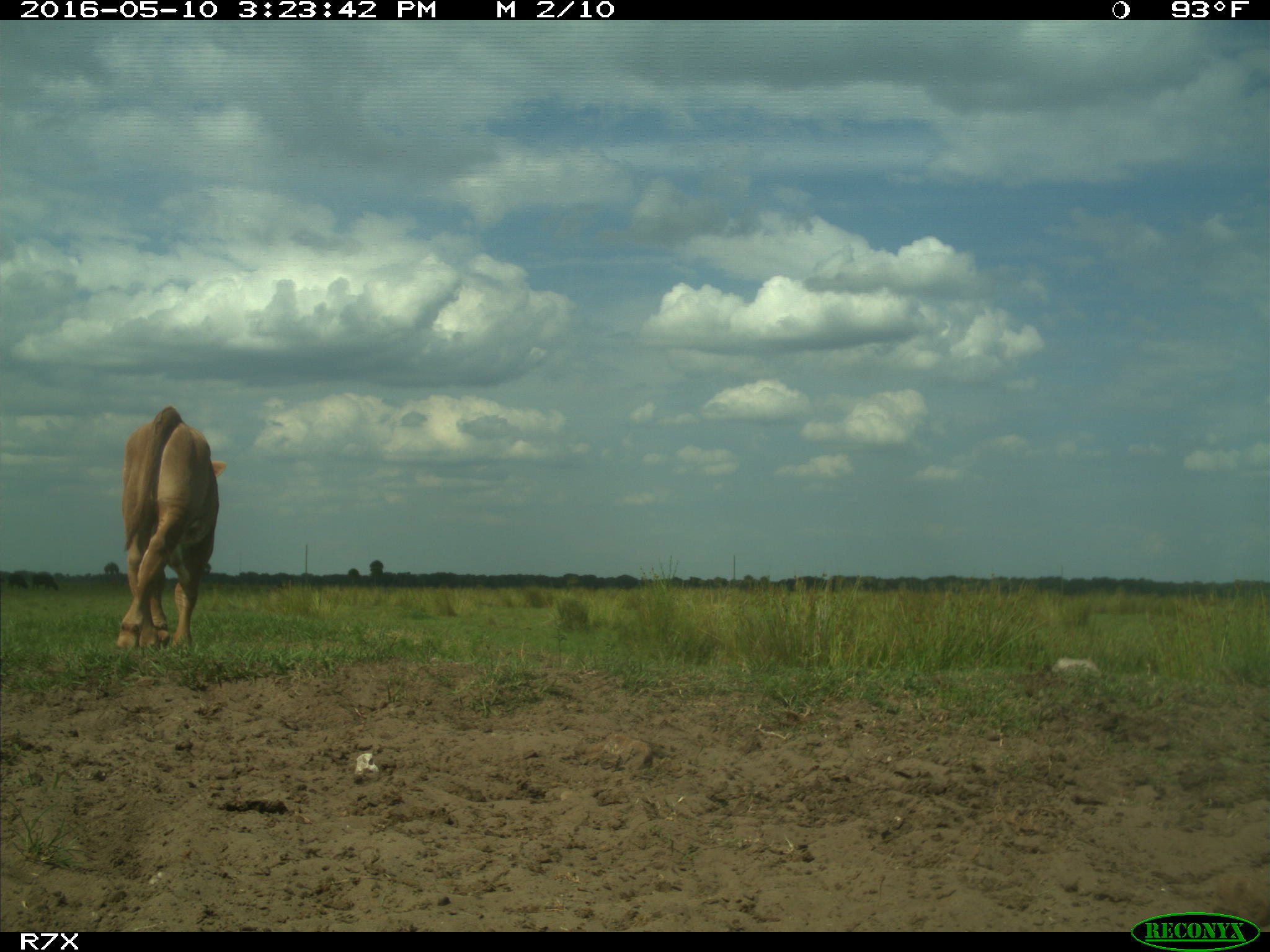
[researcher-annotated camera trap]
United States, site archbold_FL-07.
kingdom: Animalia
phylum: Chordata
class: Mammalia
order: Artiodactyla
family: Bovidae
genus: Bos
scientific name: Bos taurus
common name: domestic cow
Bos taurus (domestic cow).